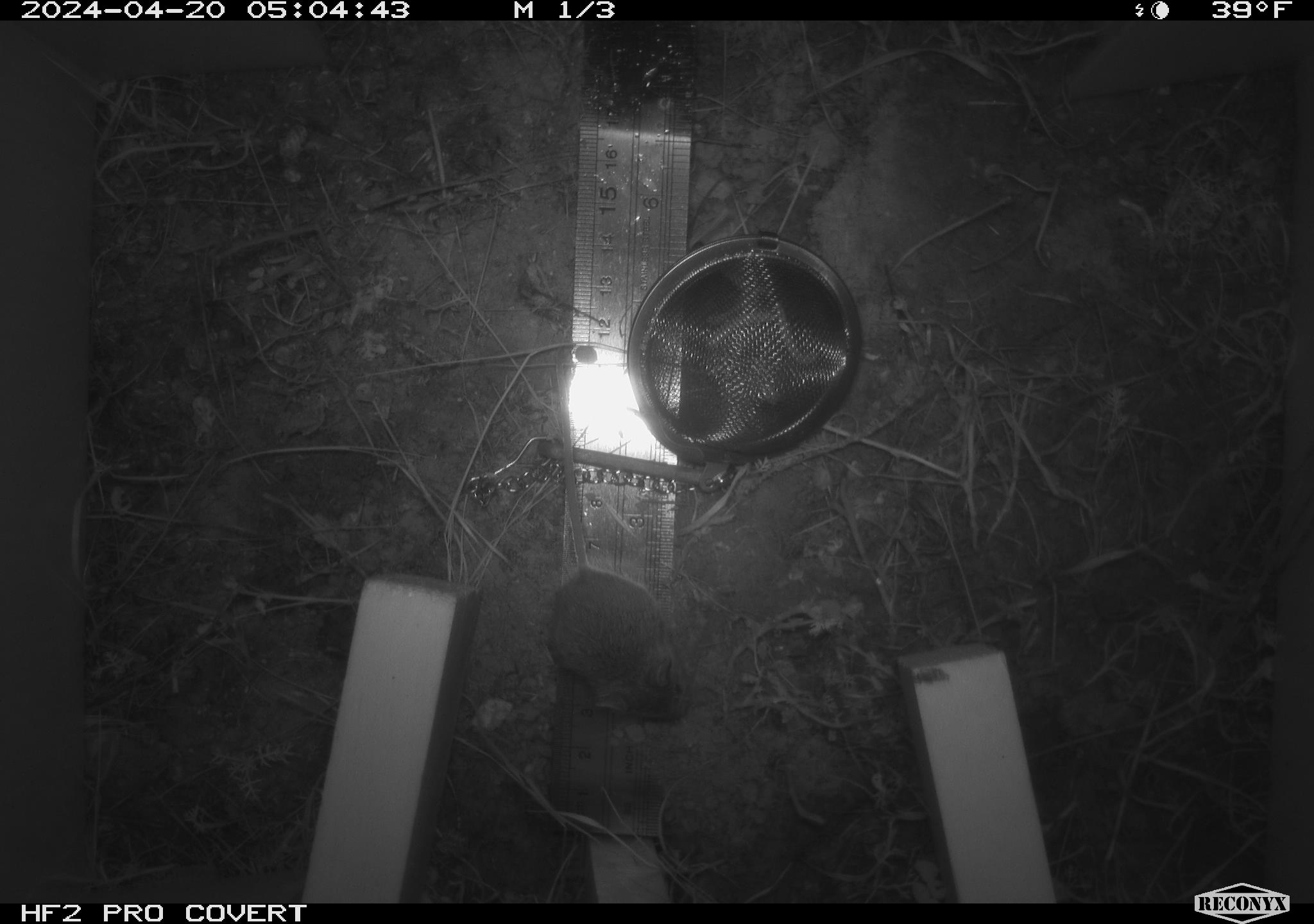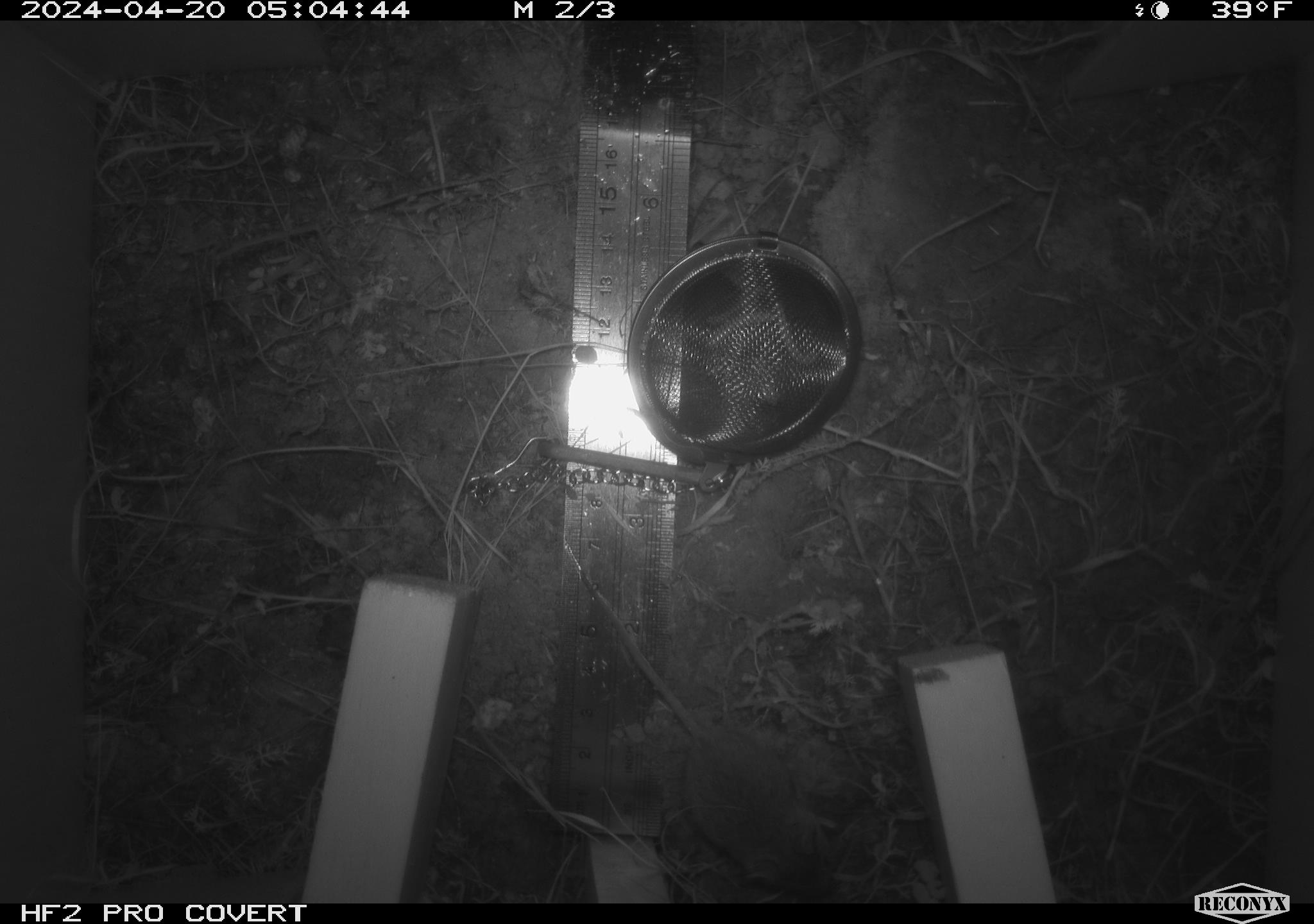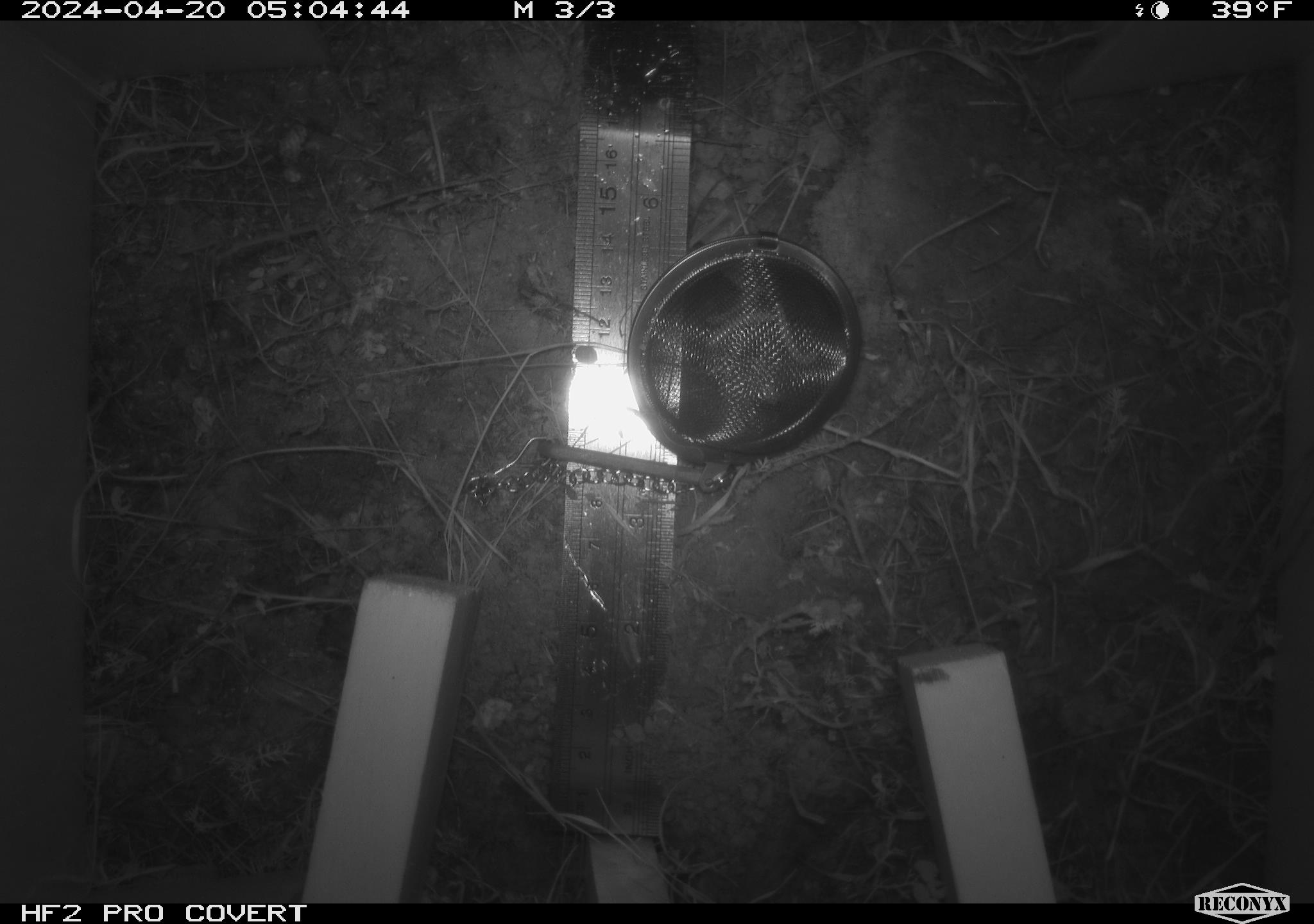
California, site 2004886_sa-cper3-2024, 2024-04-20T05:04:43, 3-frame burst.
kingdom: Animalia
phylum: Chordata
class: Mammalia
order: Rodentia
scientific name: Rodentia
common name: rodent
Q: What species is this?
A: Rodent (Rodentia).